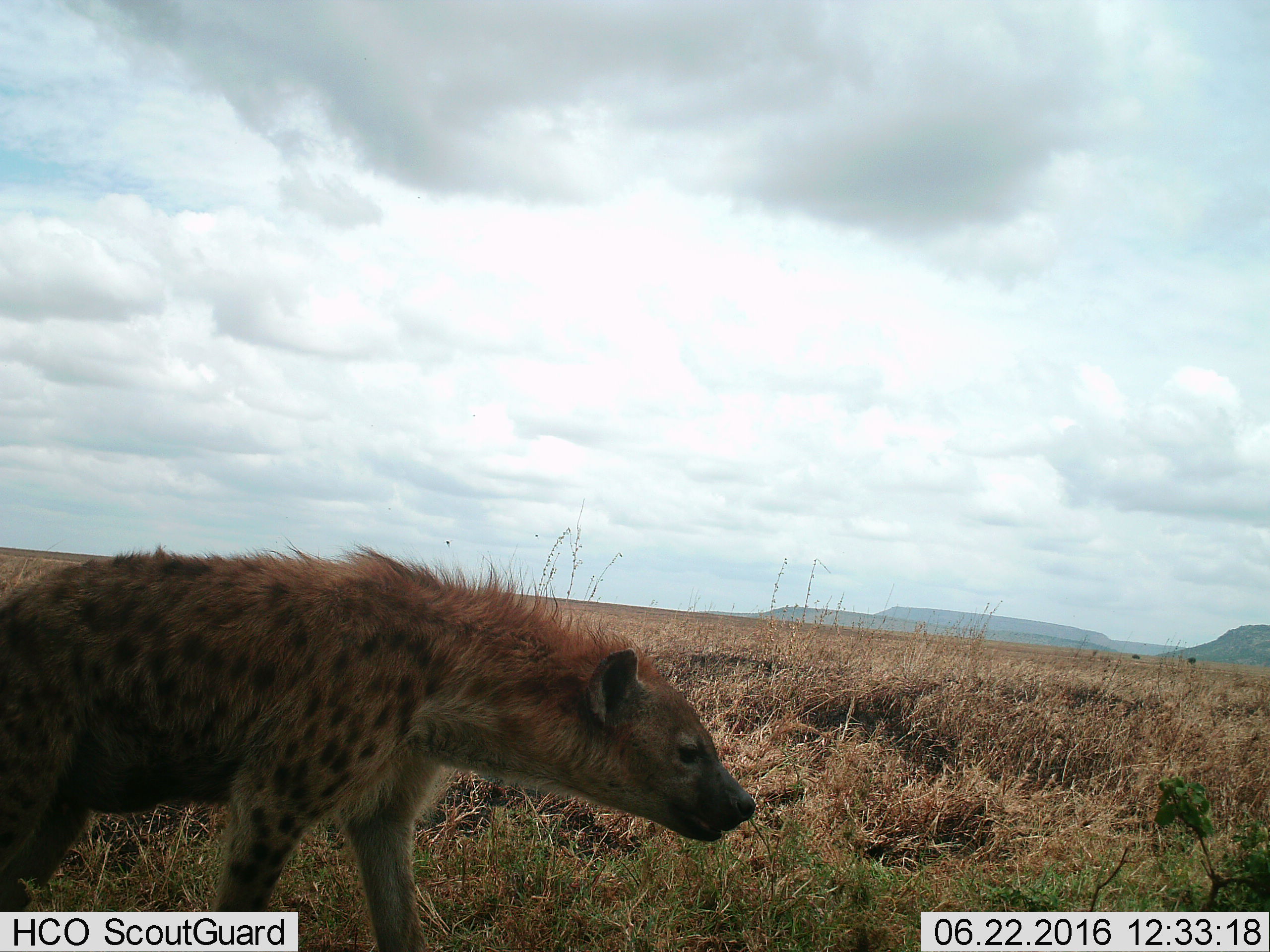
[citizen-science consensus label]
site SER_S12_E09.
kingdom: Animalia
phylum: Chordata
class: Mammalia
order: Carnivora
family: Hyaenidae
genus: Crocuta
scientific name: Crocuta crocuta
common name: spotted hyena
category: hyenaspotted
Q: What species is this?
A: Hyenaspotted (spotted hyena) (Crocuta crocuta).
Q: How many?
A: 1.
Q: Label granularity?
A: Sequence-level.